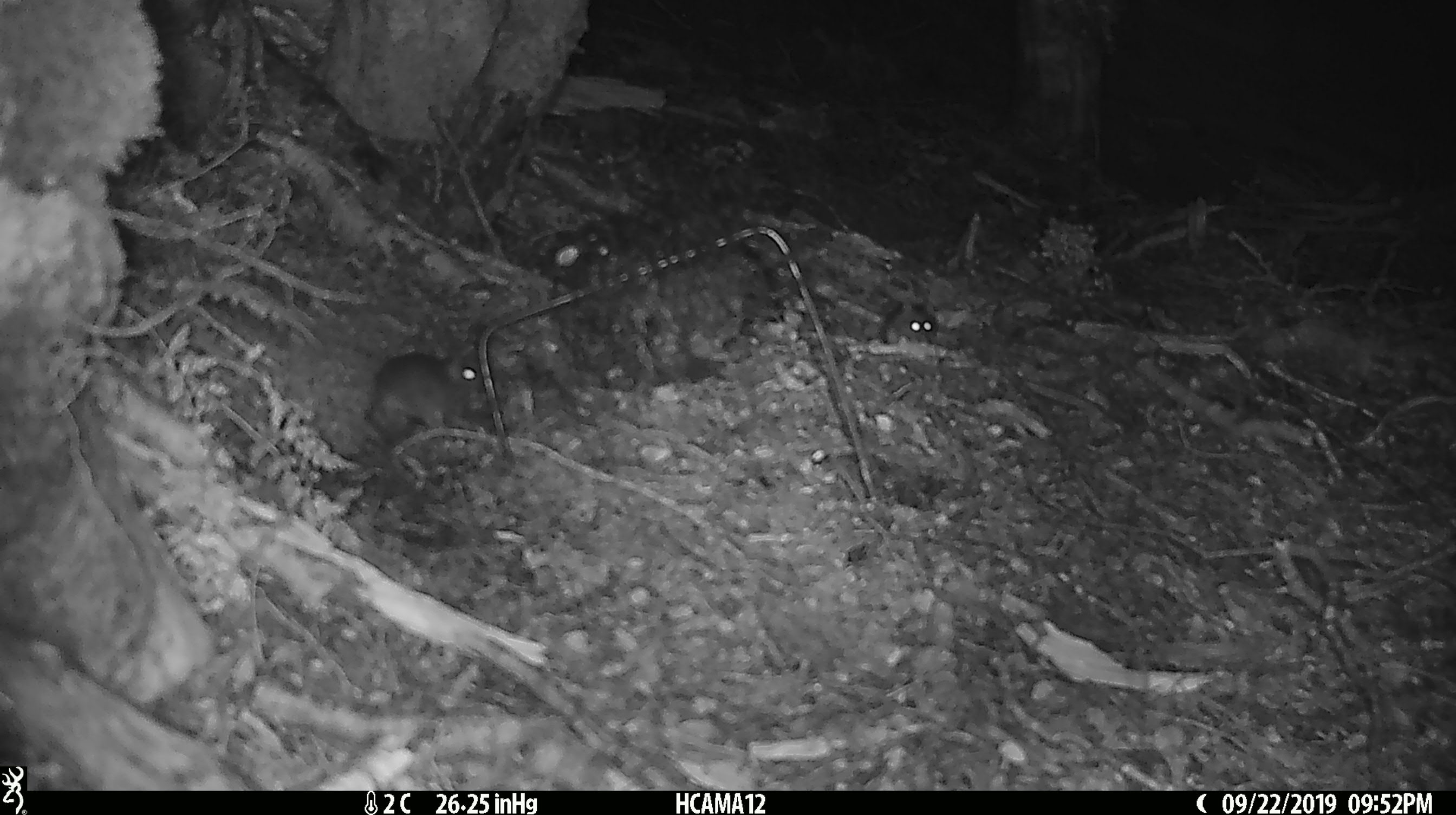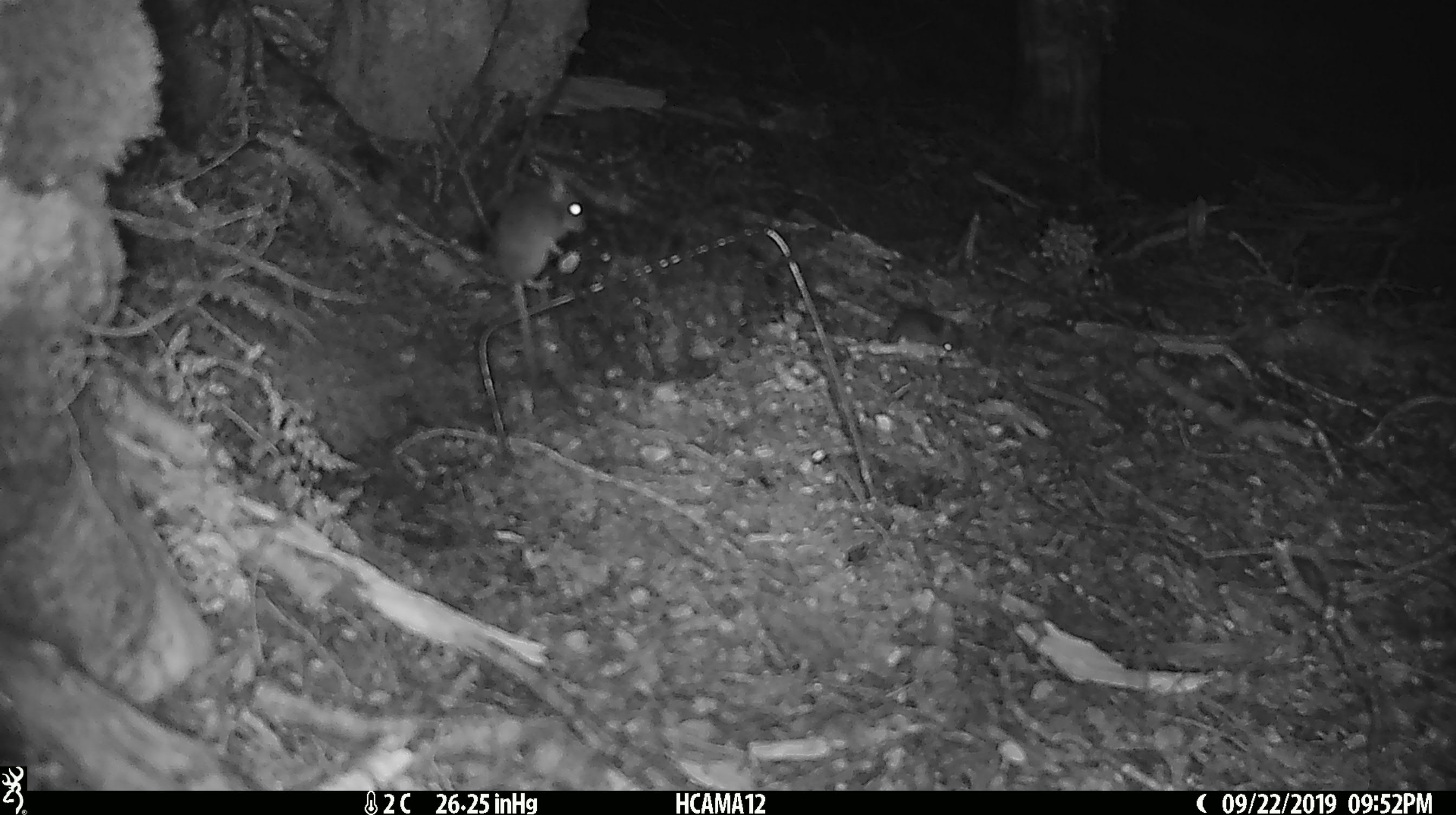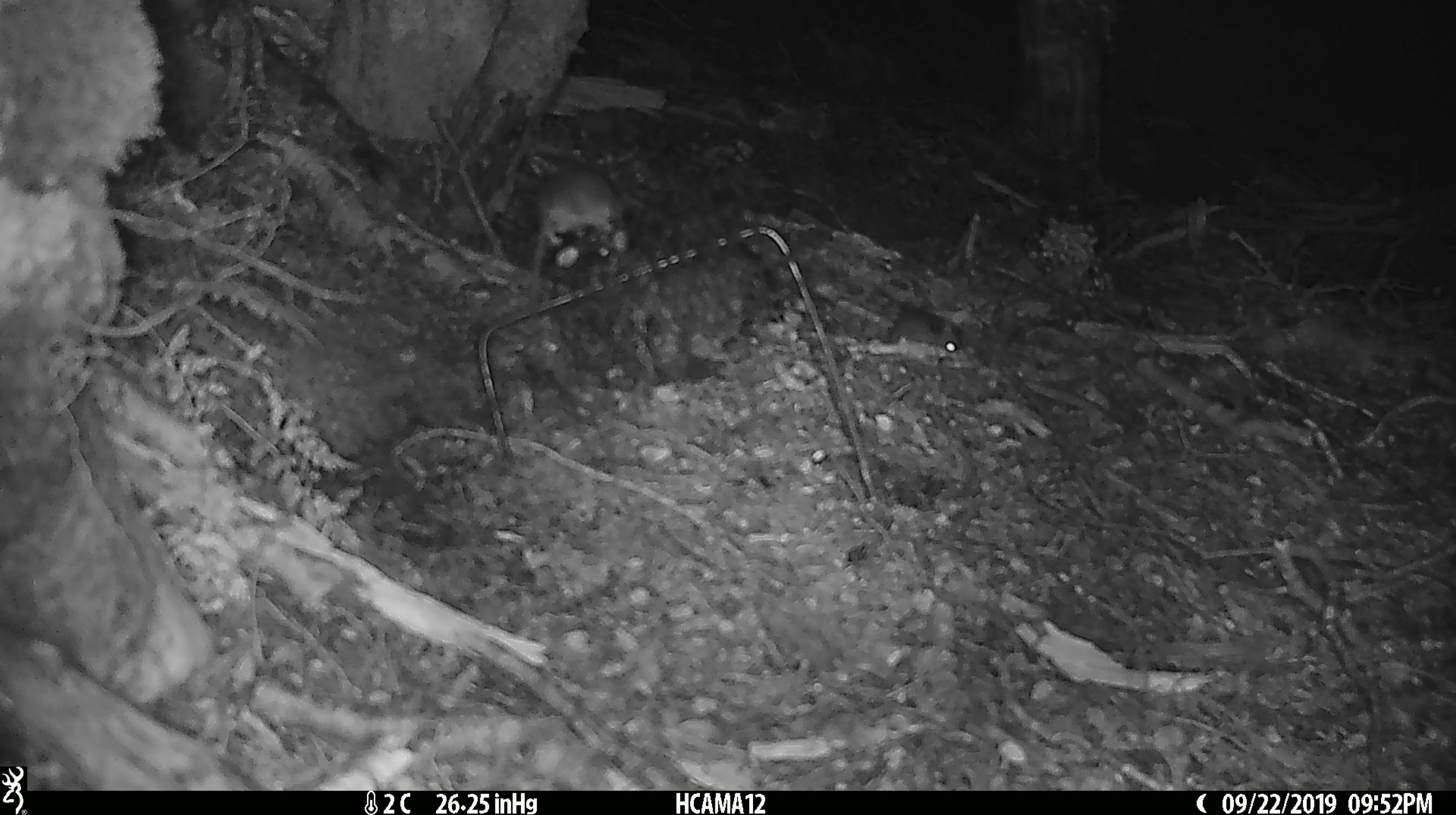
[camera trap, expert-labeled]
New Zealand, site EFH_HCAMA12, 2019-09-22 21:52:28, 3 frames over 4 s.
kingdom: Animalia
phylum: Chordata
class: Mammalia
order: Rodentia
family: Muridae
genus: Rattus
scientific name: Rattus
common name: rat